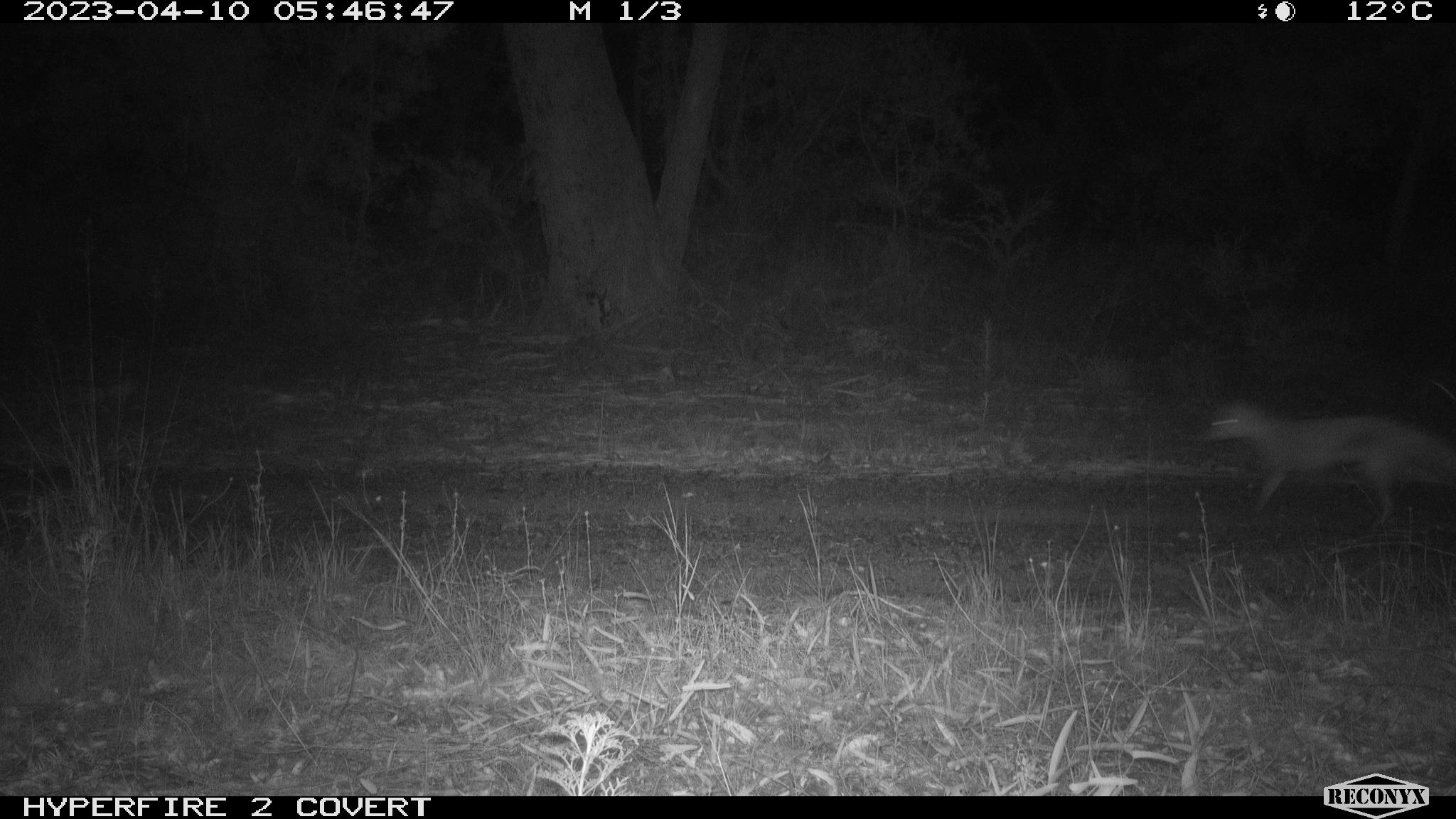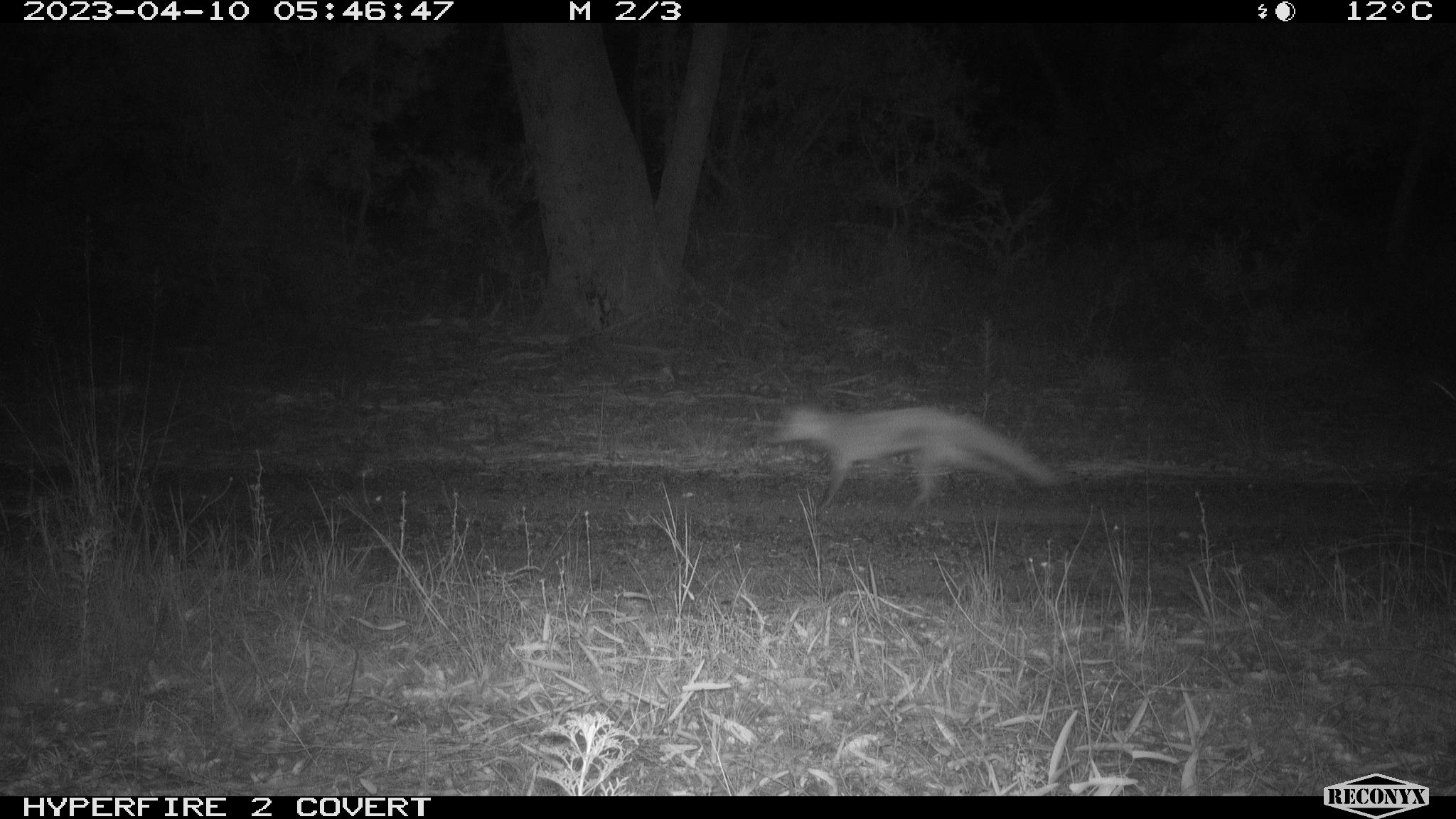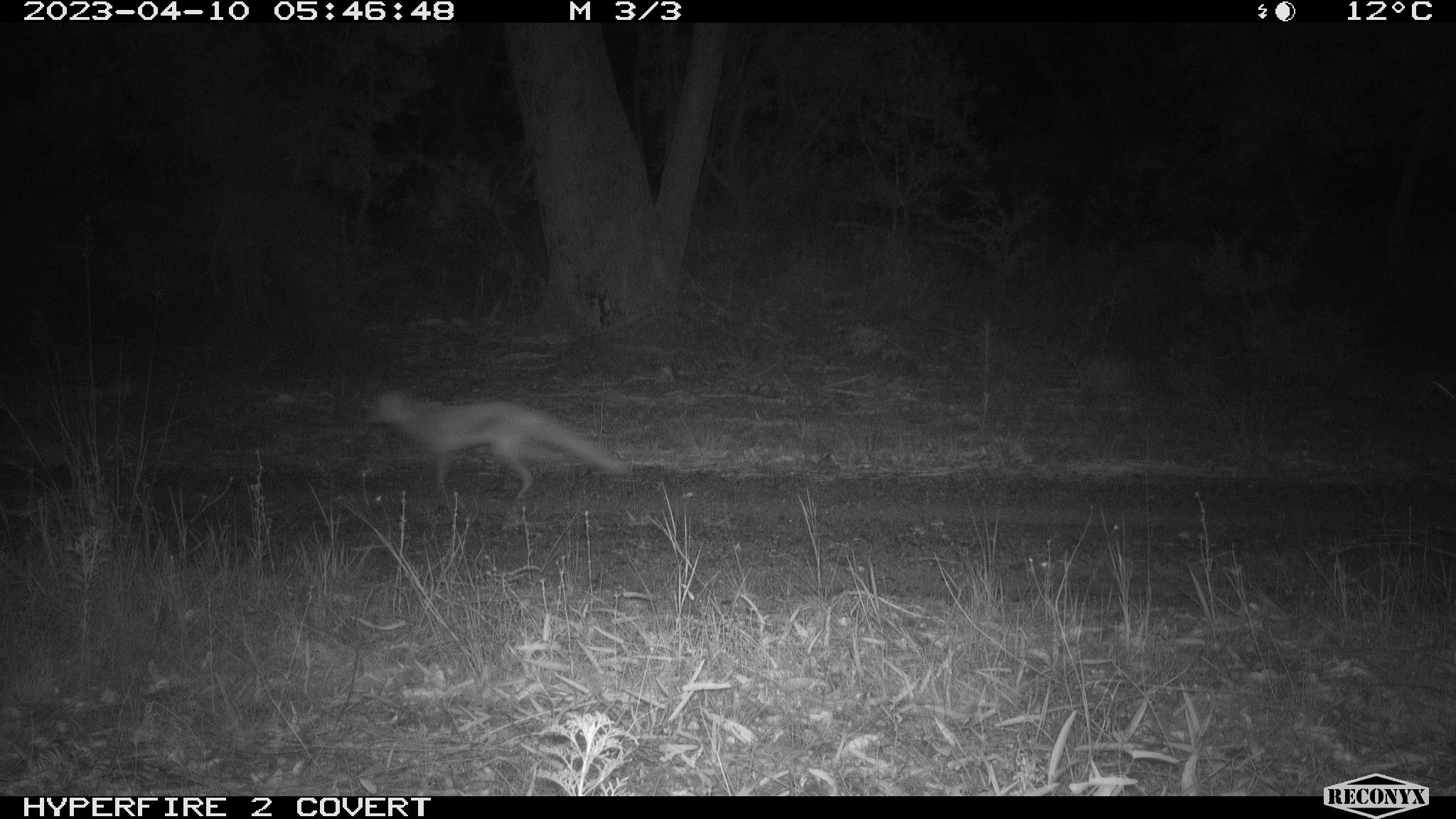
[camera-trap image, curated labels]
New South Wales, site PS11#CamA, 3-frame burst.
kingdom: Animalia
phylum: Chordata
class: Mammalia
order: Carnivora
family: Canidae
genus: Vulpes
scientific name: Vulpes vulpes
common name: red fox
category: fox